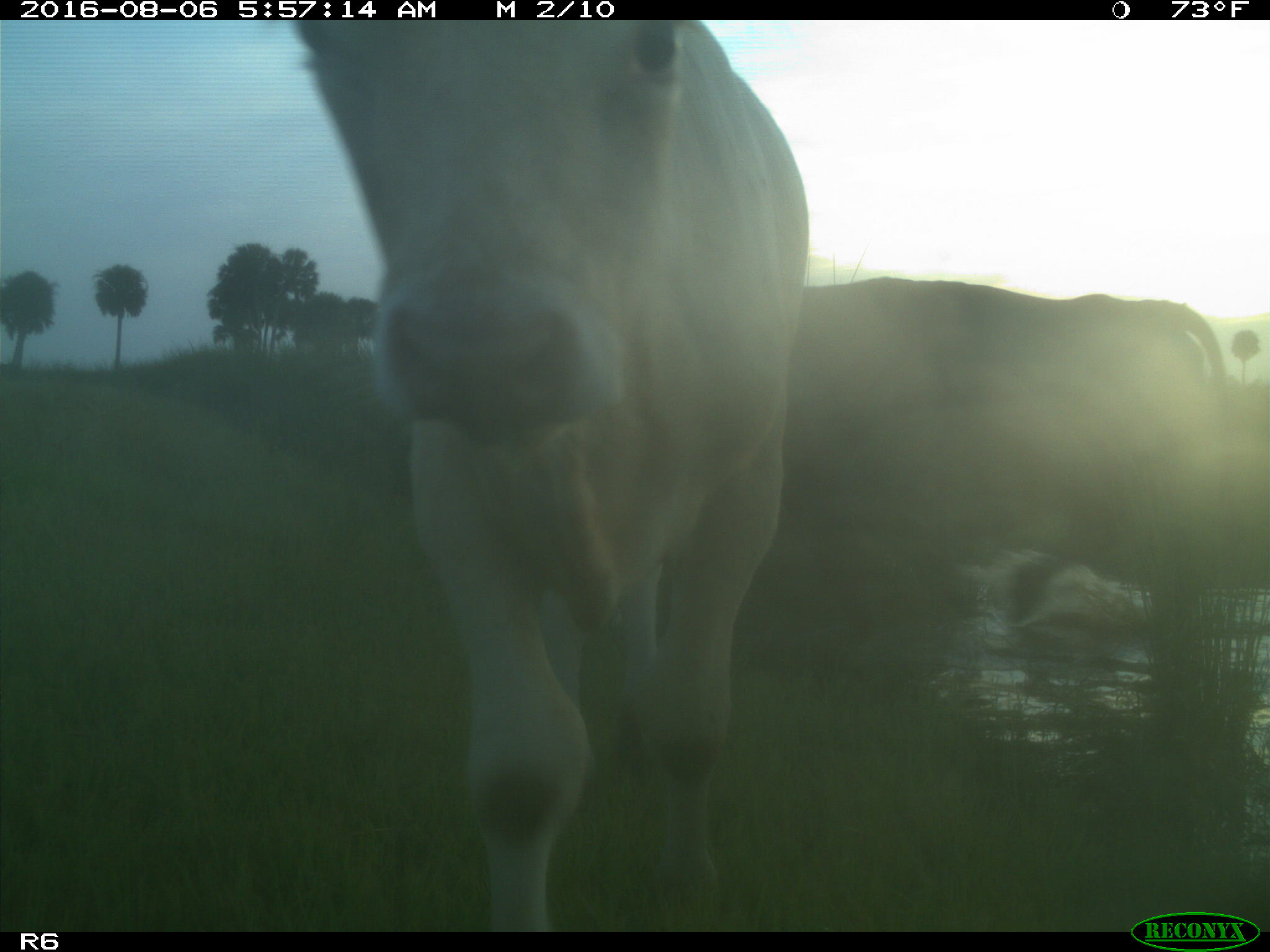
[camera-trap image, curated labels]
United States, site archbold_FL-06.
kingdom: Animalia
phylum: Chordata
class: Mammalia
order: Artiodactyla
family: Bovidae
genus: Bos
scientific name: Bos taurus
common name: domestic cow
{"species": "Bos taurus (domestic cow)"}